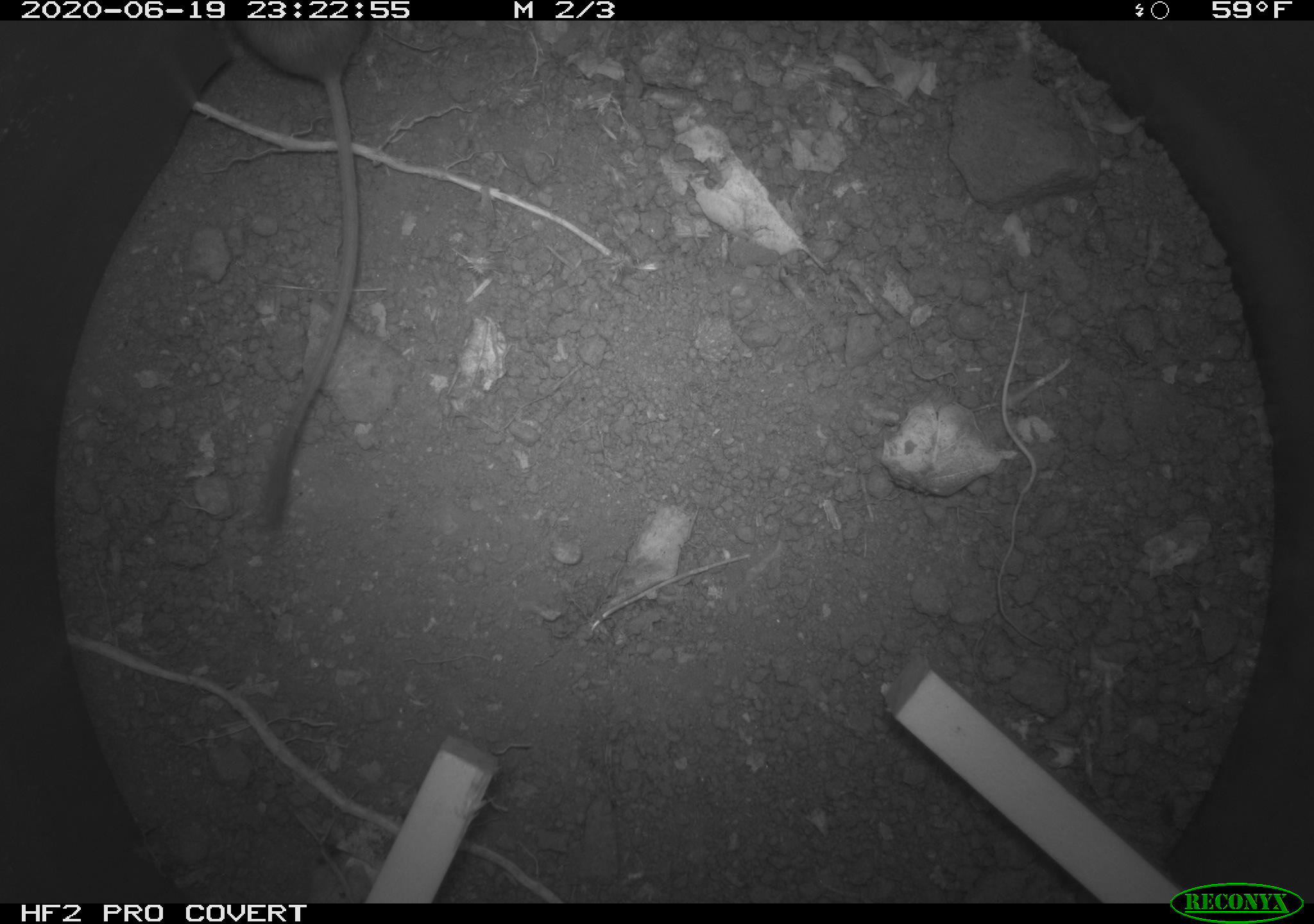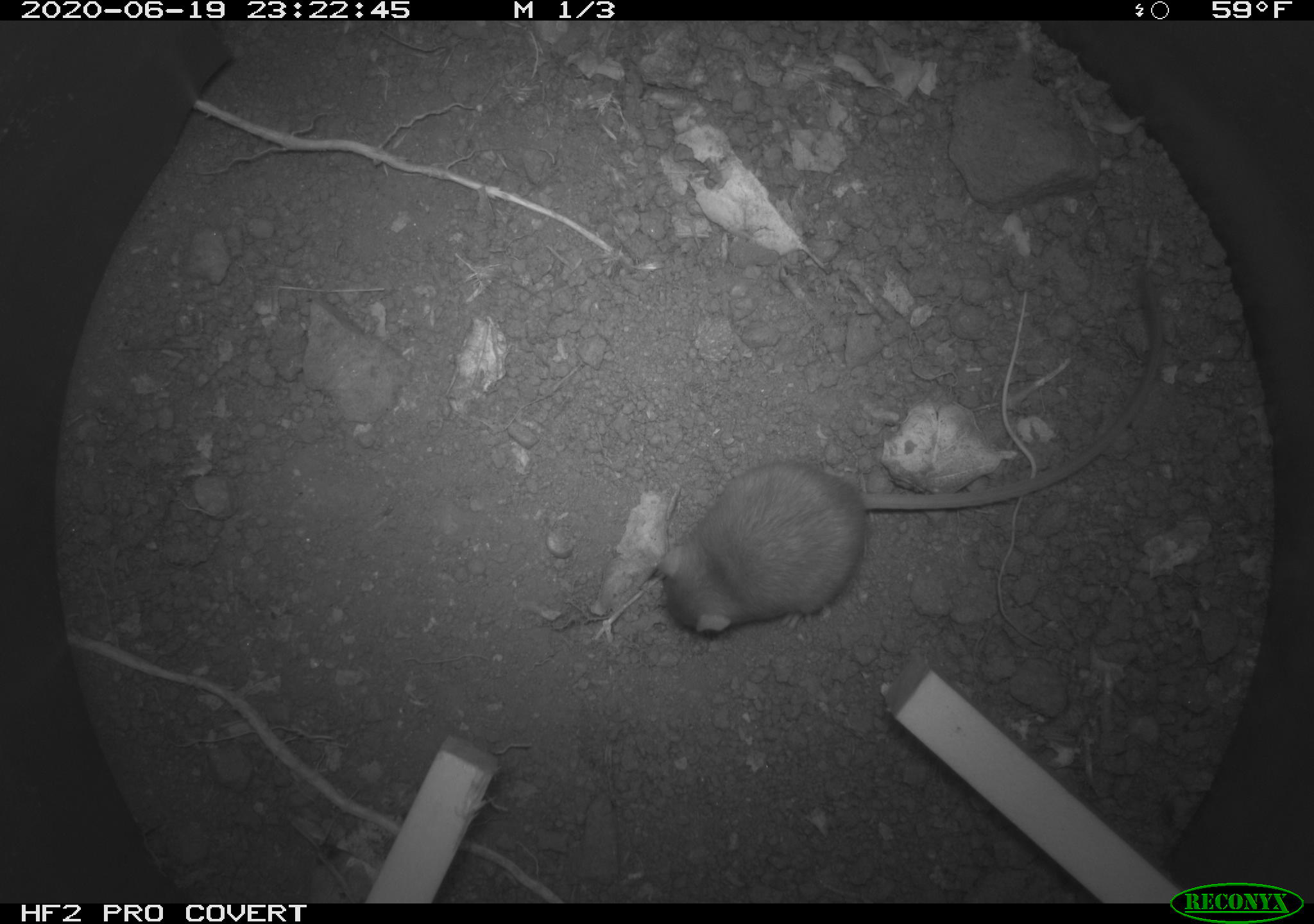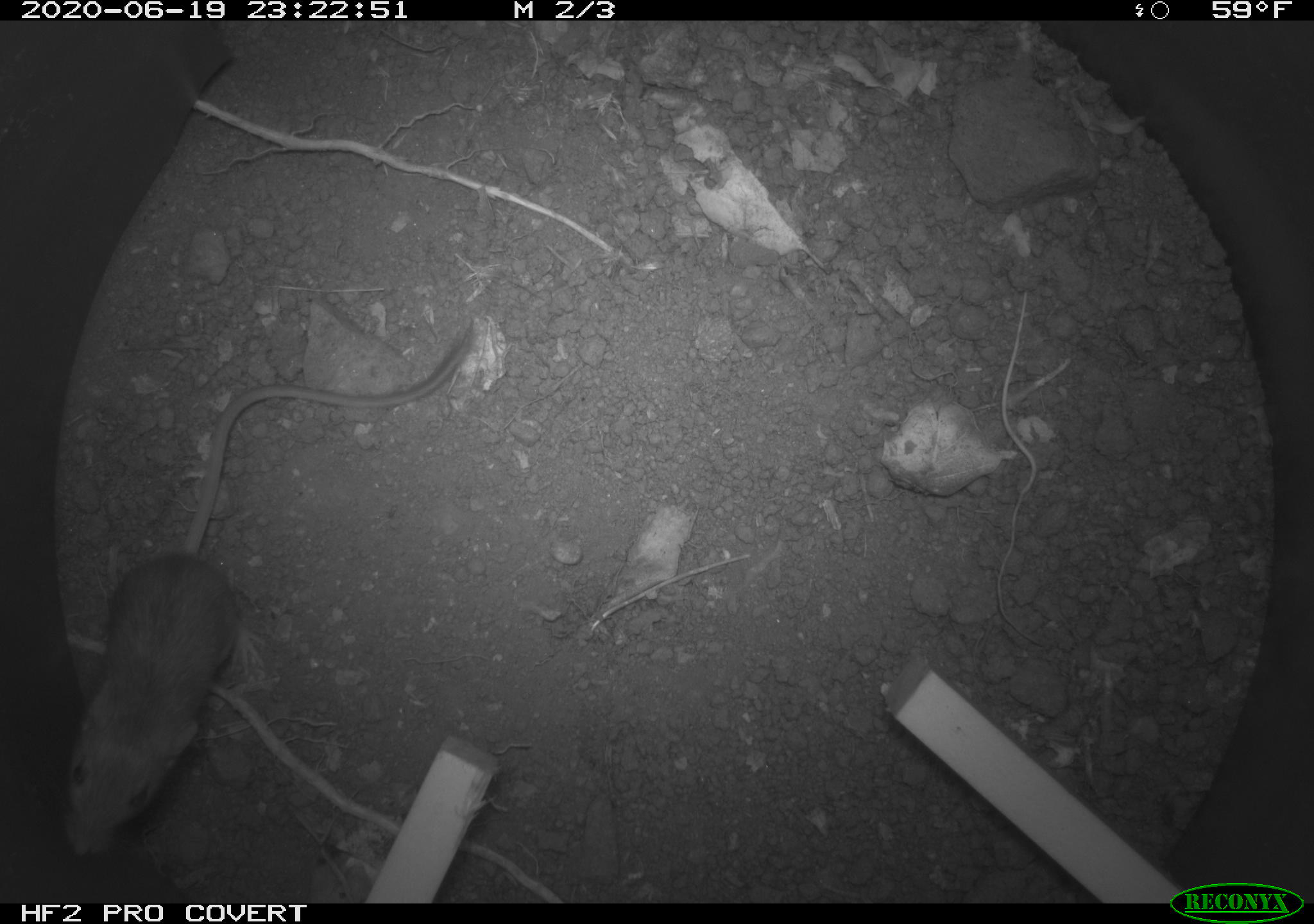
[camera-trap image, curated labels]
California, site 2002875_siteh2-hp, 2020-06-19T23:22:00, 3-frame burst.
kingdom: Animalia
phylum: Chordata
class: Mammalia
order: Rodentia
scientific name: Rodentia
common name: mouse species